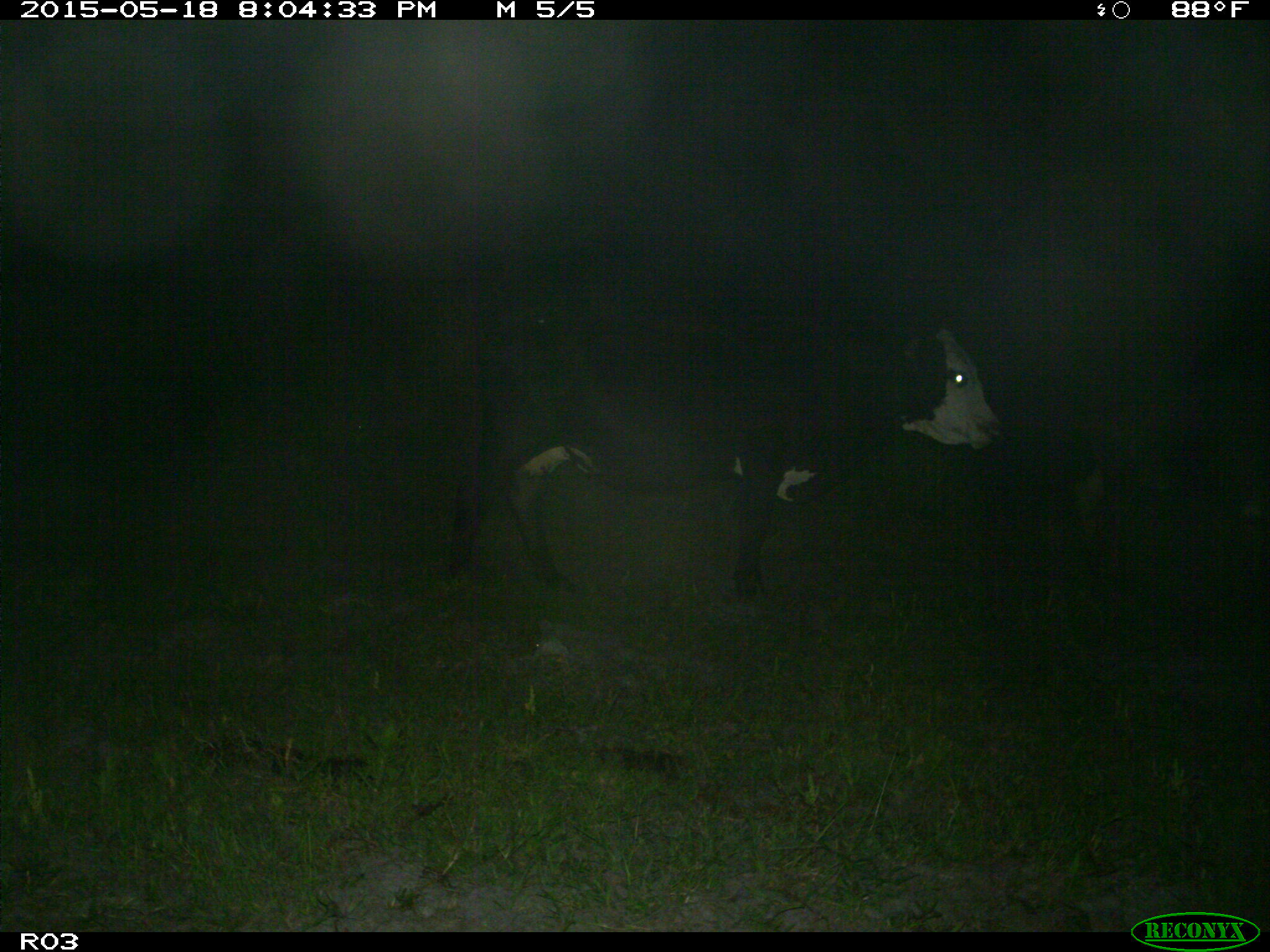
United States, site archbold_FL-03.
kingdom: Animalia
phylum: Chordata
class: Mammalia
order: Artiodactyla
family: Bovidae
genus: Bos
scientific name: Bos taurus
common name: domestic cow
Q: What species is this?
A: Bos taurus (domestic cow).